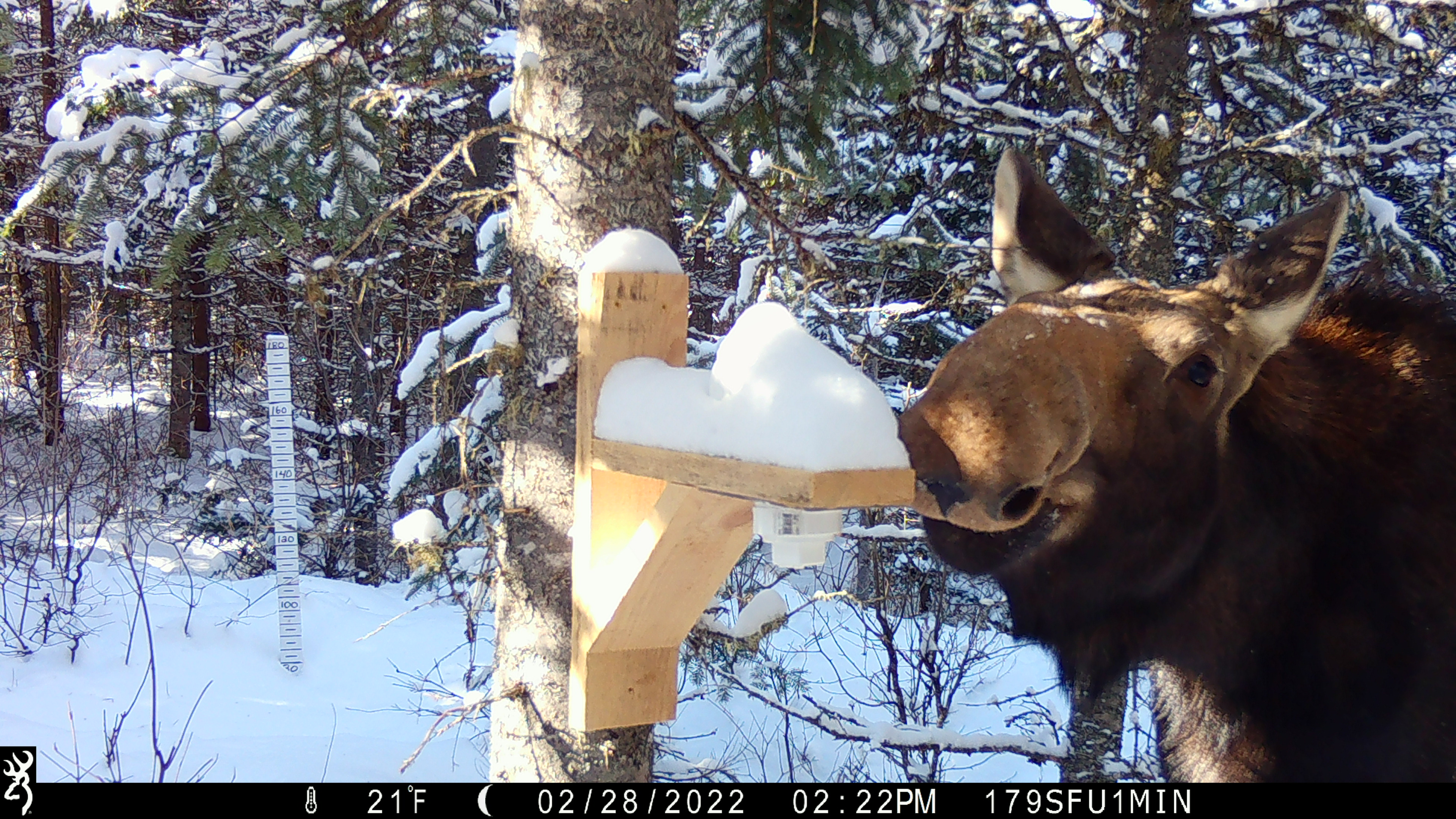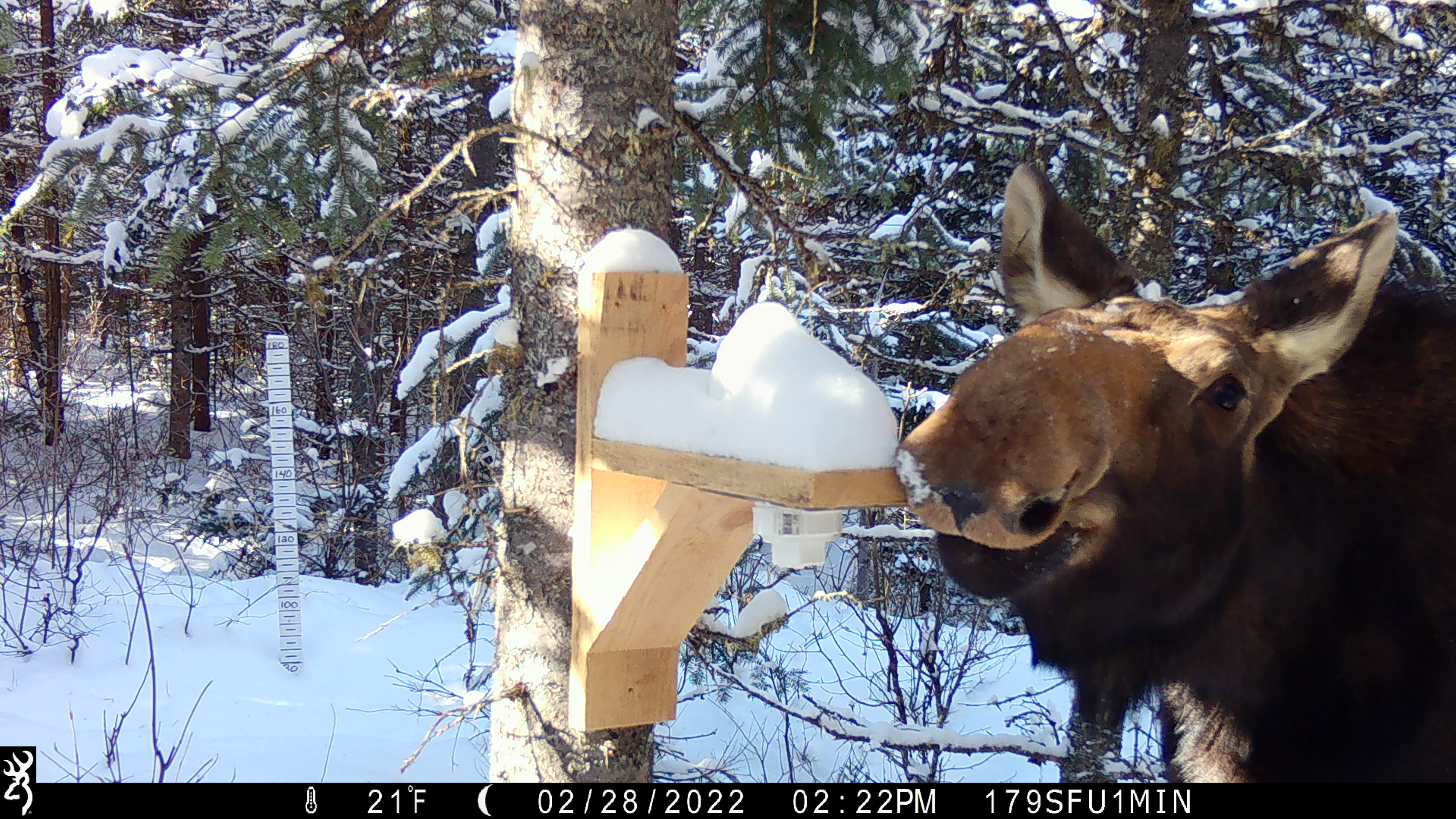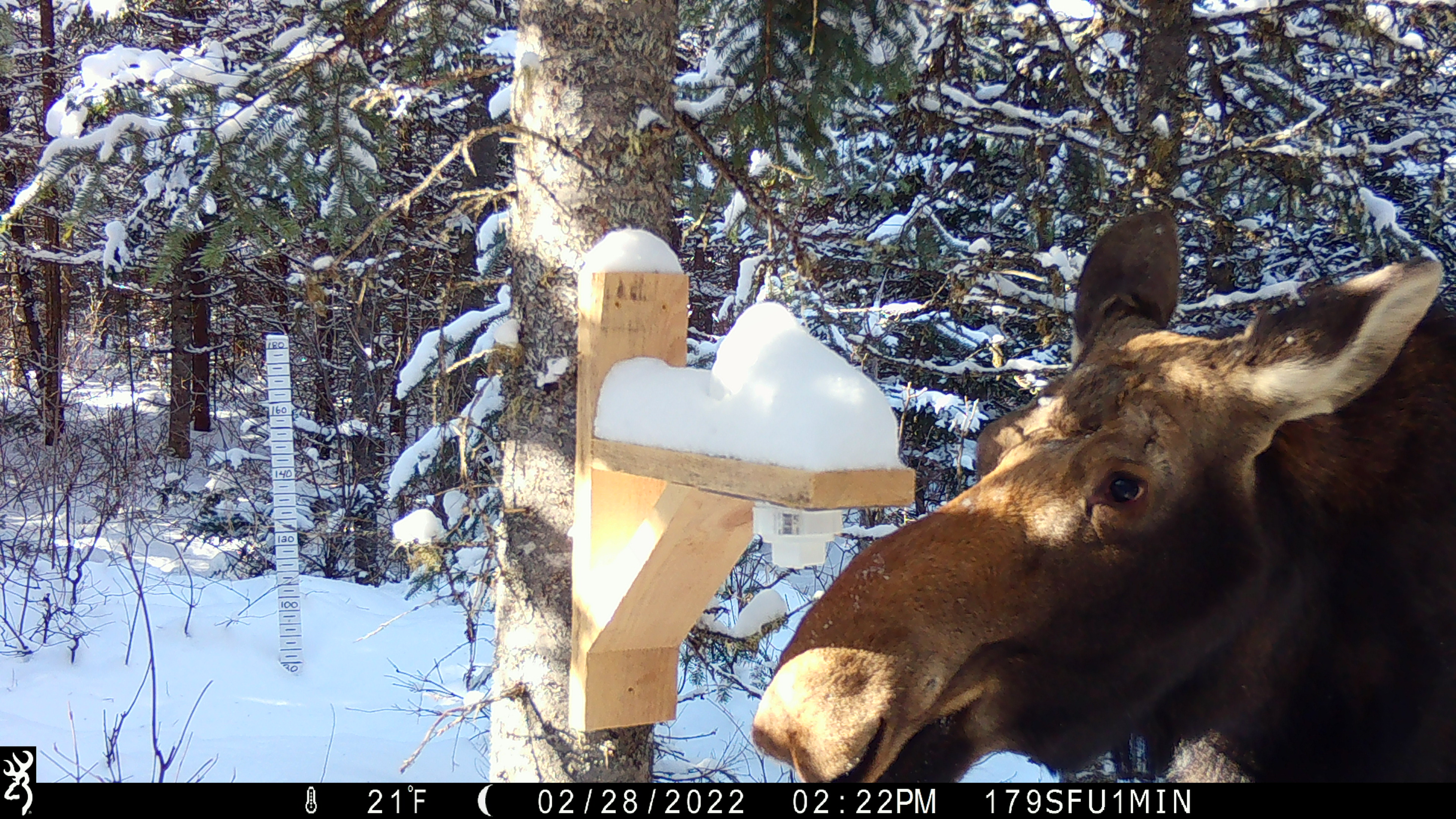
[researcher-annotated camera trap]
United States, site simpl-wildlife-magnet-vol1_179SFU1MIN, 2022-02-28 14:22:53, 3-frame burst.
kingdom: Animalia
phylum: Chordata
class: Mammalia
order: Artiodactyla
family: Cervidae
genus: Alces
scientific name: Alces alces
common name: moose